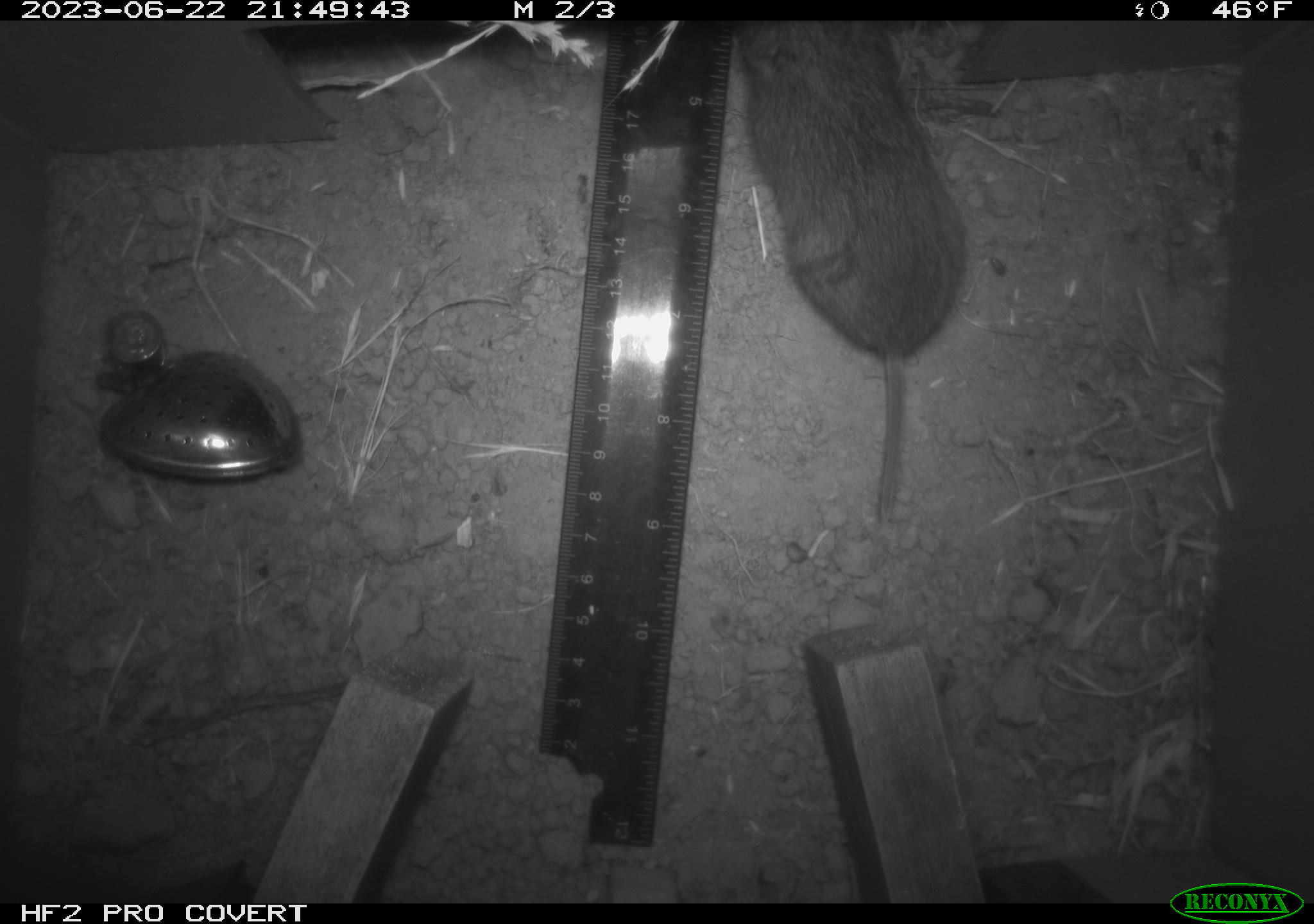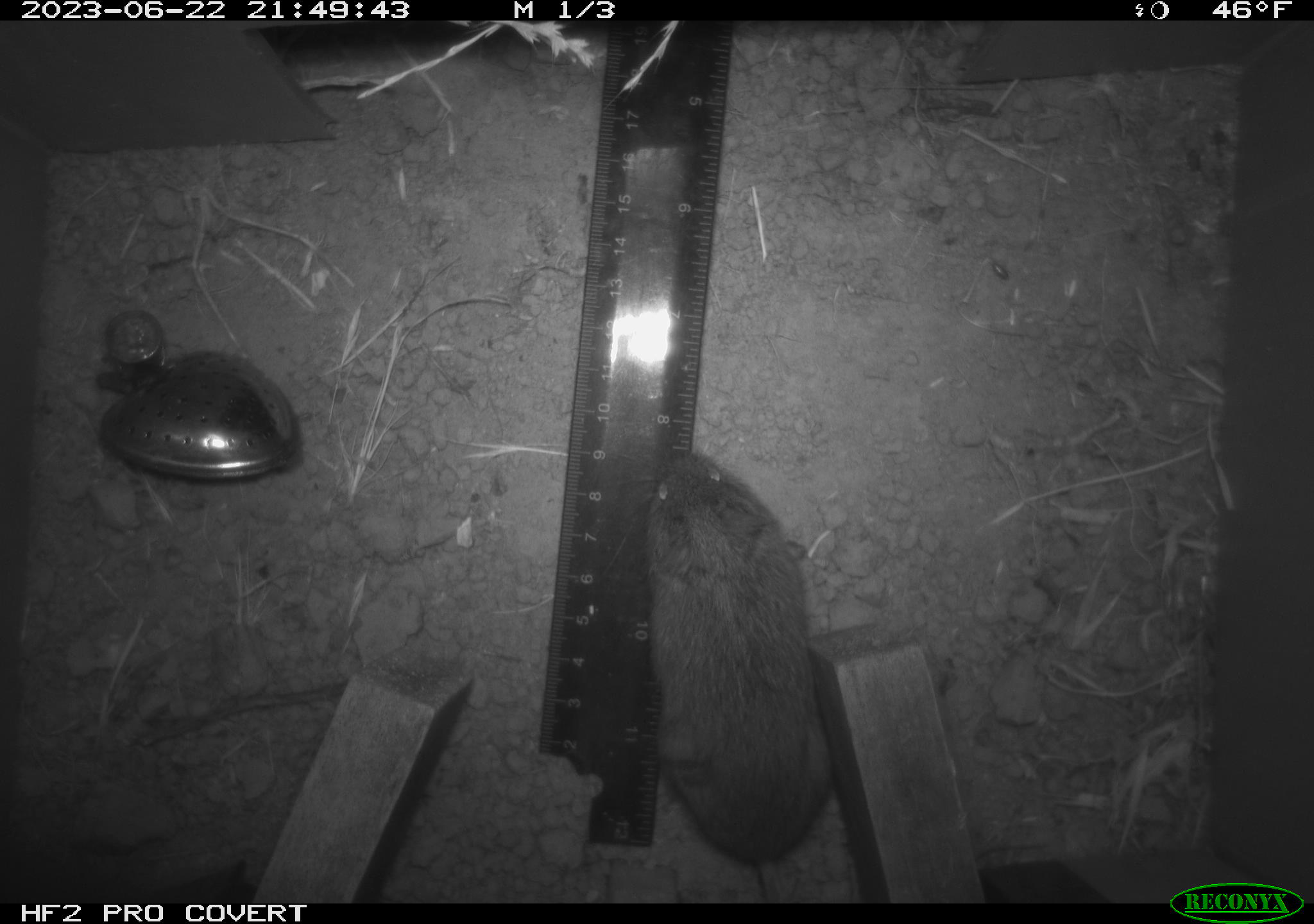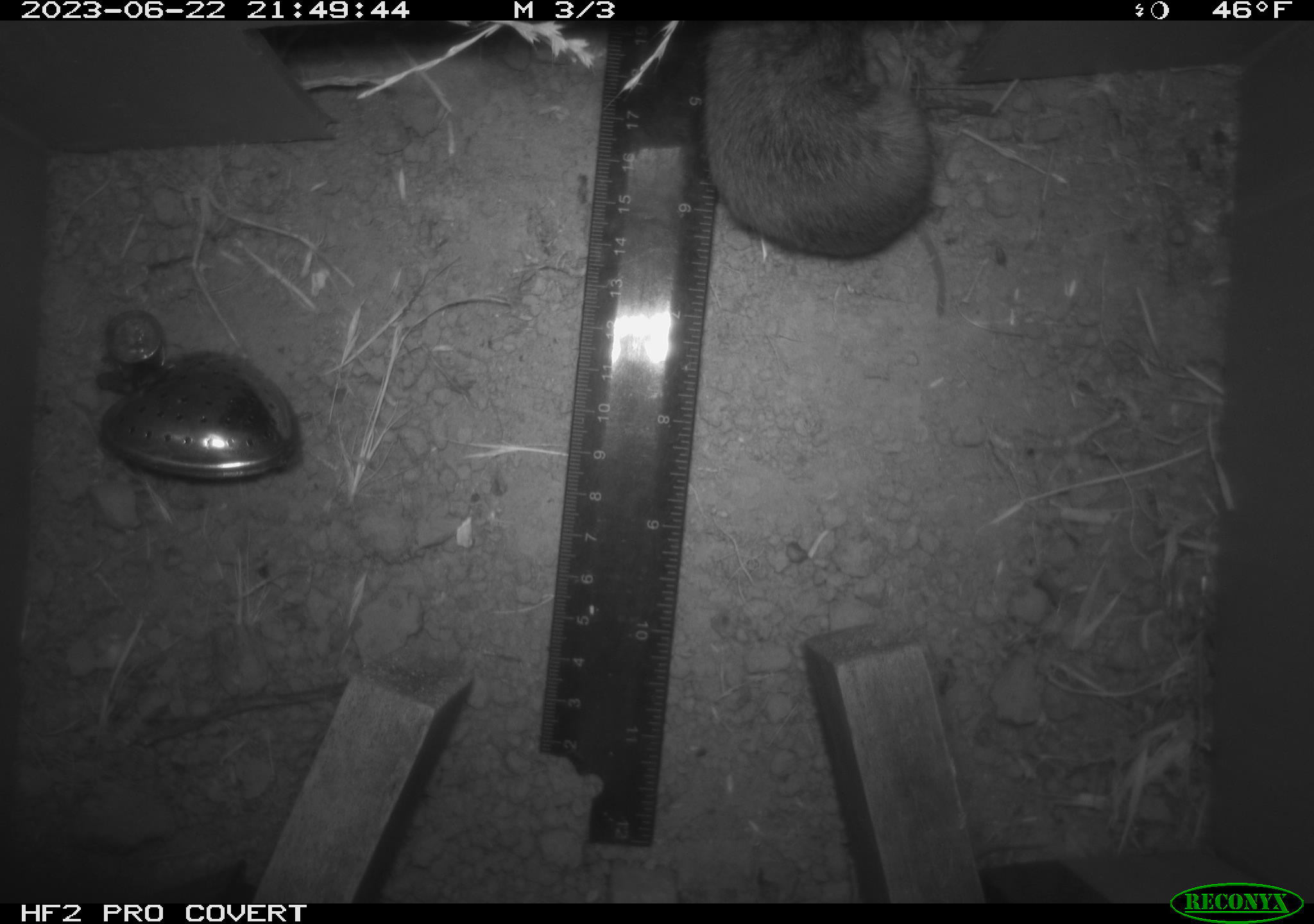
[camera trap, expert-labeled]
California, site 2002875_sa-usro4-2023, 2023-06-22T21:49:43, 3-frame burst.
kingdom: Animalia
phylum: Chordata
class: Mammalia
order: Rodentia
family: Cricetidae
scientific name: Arvicolinae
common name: voles, lemmings, and muskrats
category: arvicolinae subfamily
Arvicolinae subfamily (voles, lemmings, and muskrats) (Arvicolinae).